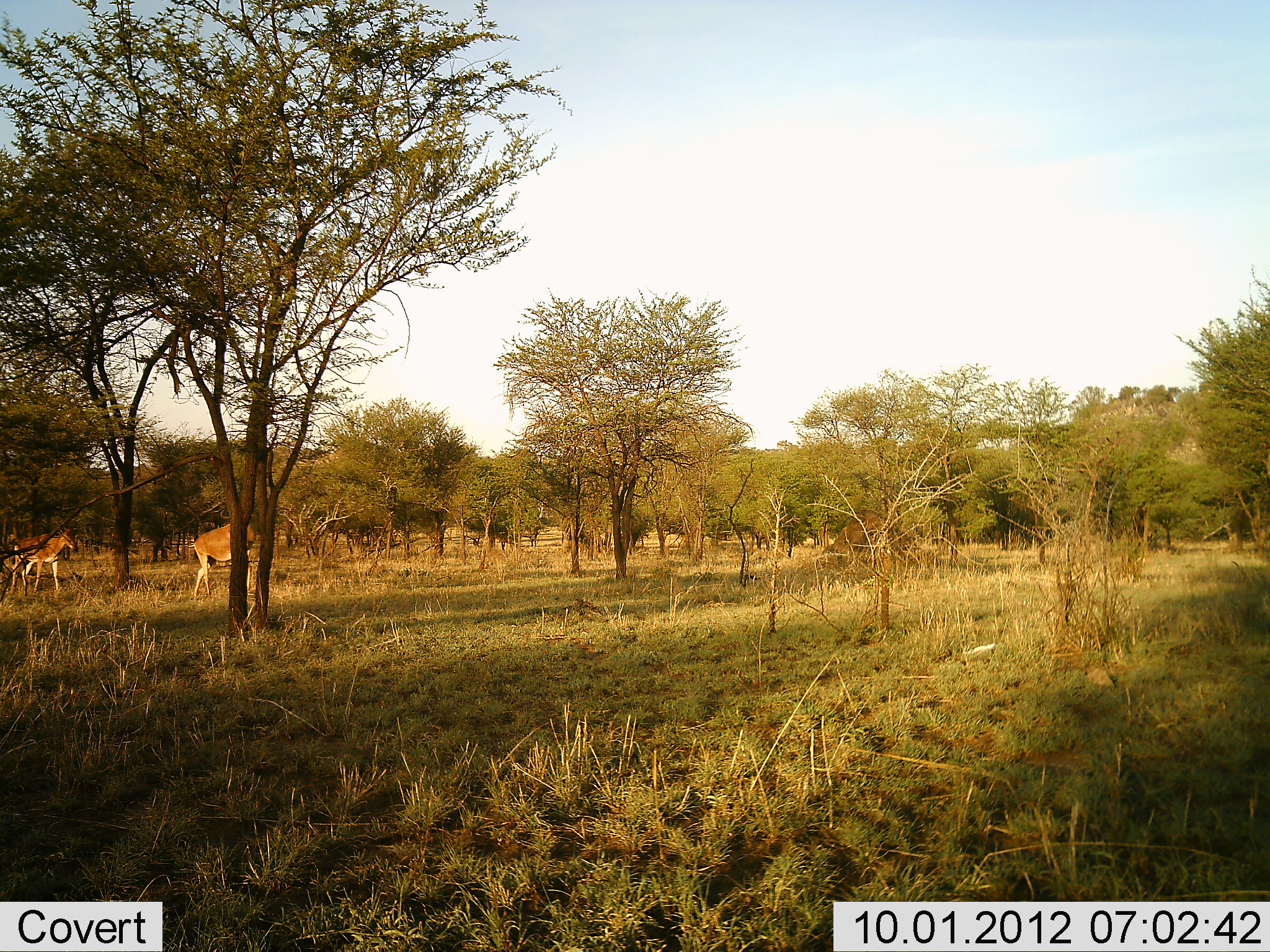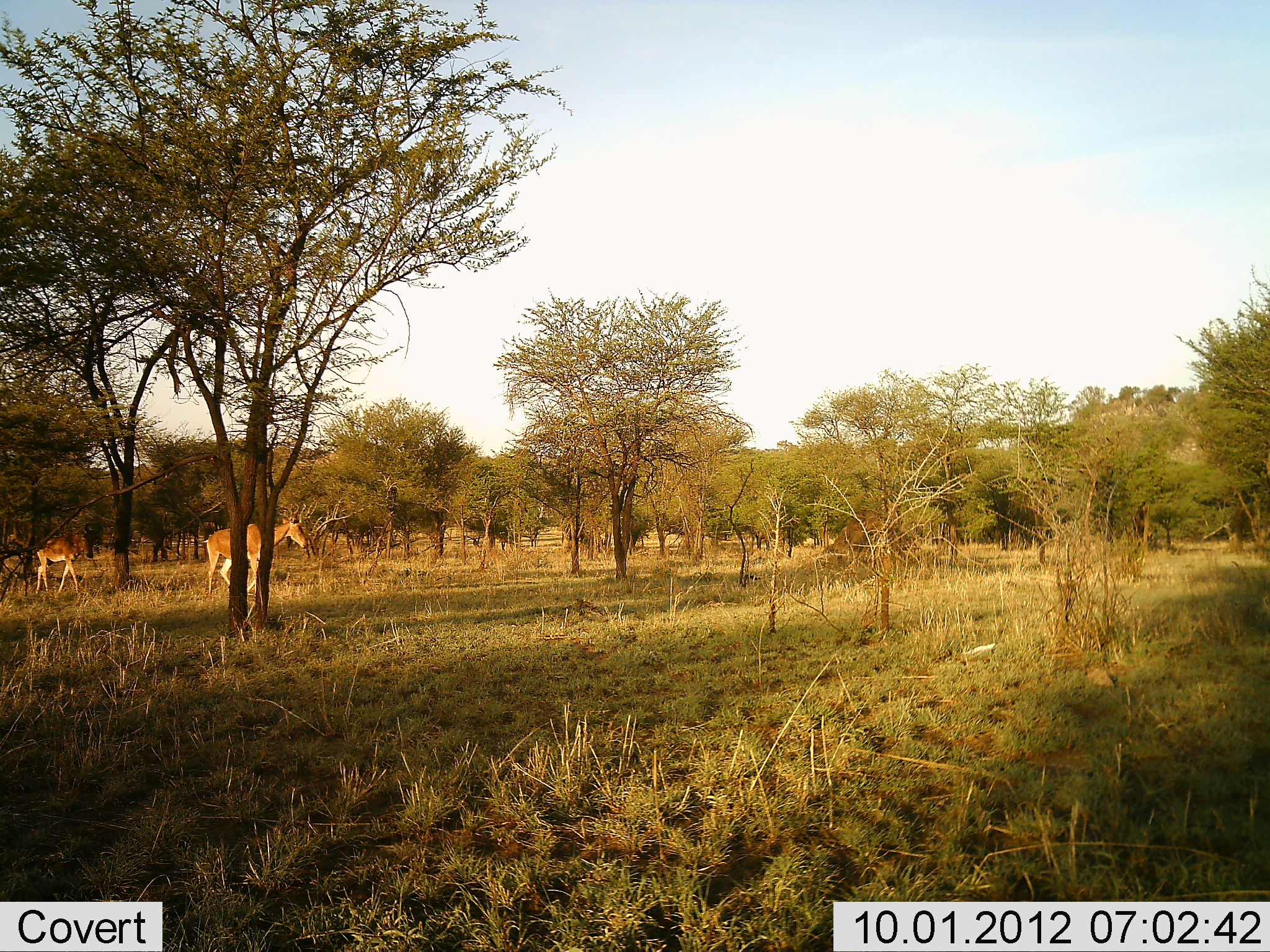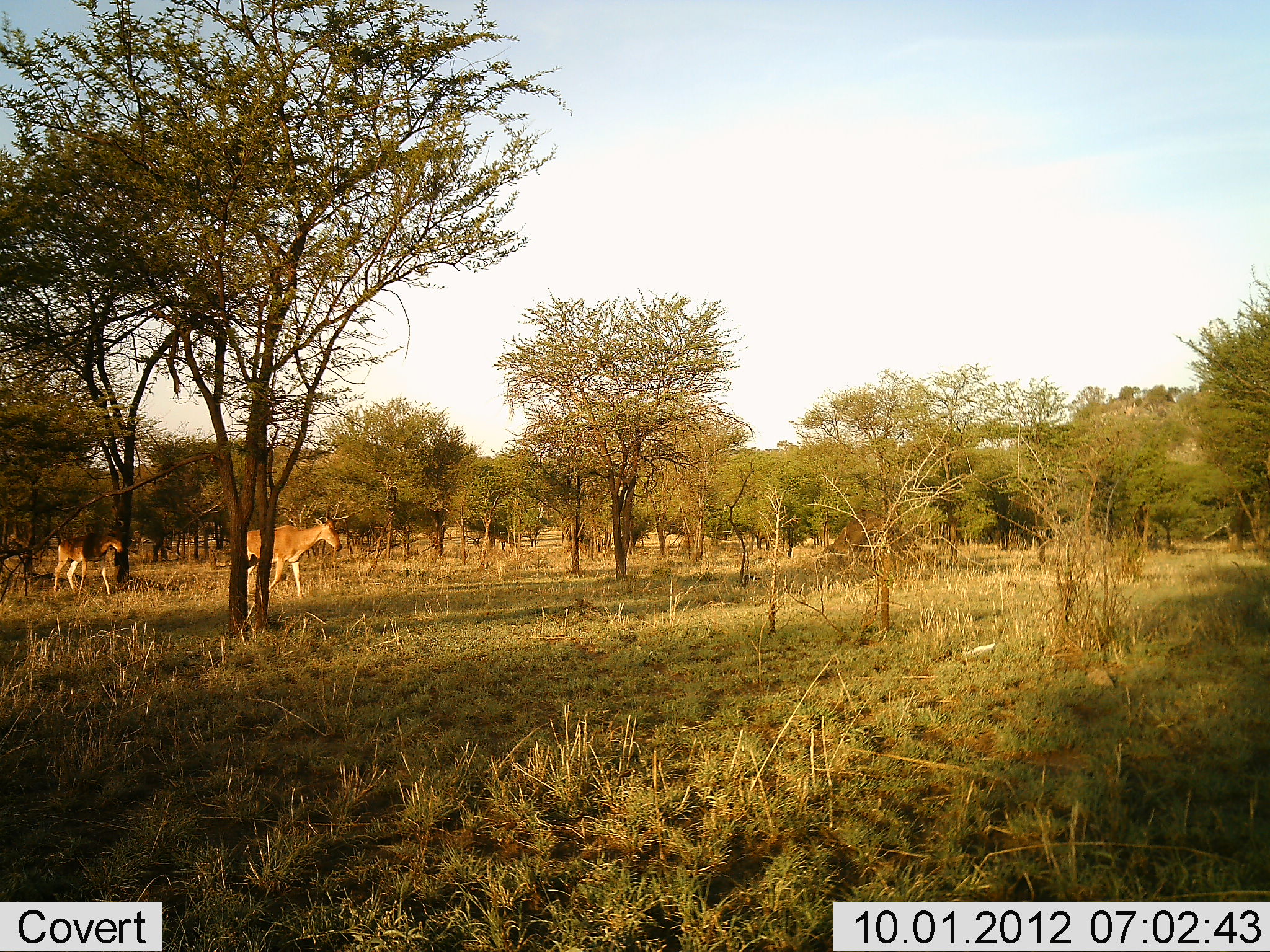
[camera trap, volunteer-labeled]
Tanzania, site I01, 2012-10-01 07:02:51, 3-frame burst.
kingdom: Animalia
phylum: Chordata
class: Mammalia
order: Artiodactyla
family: Bovidae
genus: Alcelaphus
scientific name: Alcelaphus buselaphus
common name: hartebeest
Hartebeest (Alcelaphus buselaphus), count 2. Behavior (volunteer vote fractions): standing 9%, resting 0%, moving 91%, interacting 0%. Young present (vote fraction): 0%. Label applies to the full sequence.